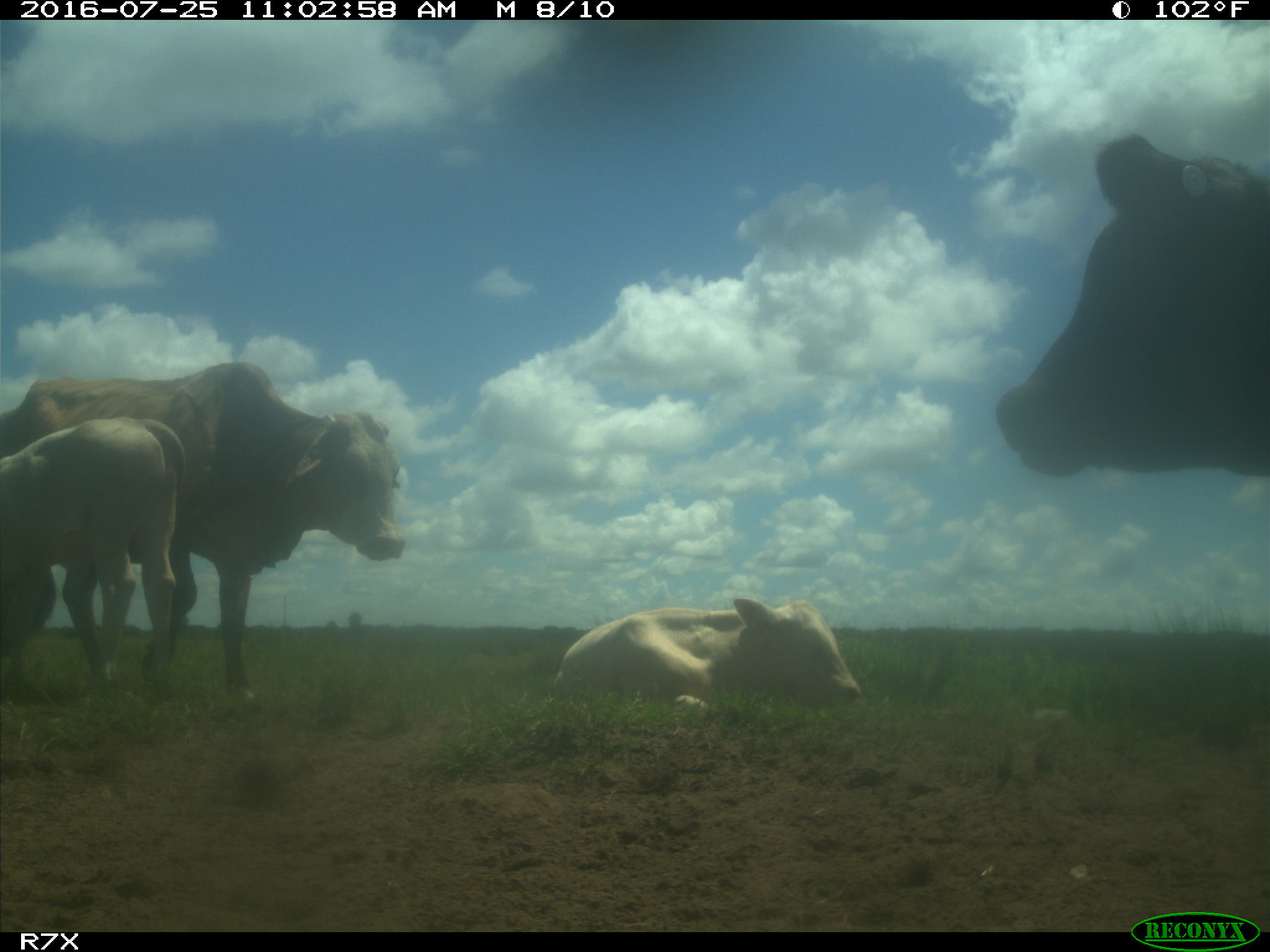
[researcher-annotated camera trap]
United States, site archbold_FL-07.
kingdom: Animalia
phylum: Chordata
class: Mammalia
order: Artiodactyla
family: Bovidae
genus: Bos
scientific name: Bos taurus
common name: domestic cow